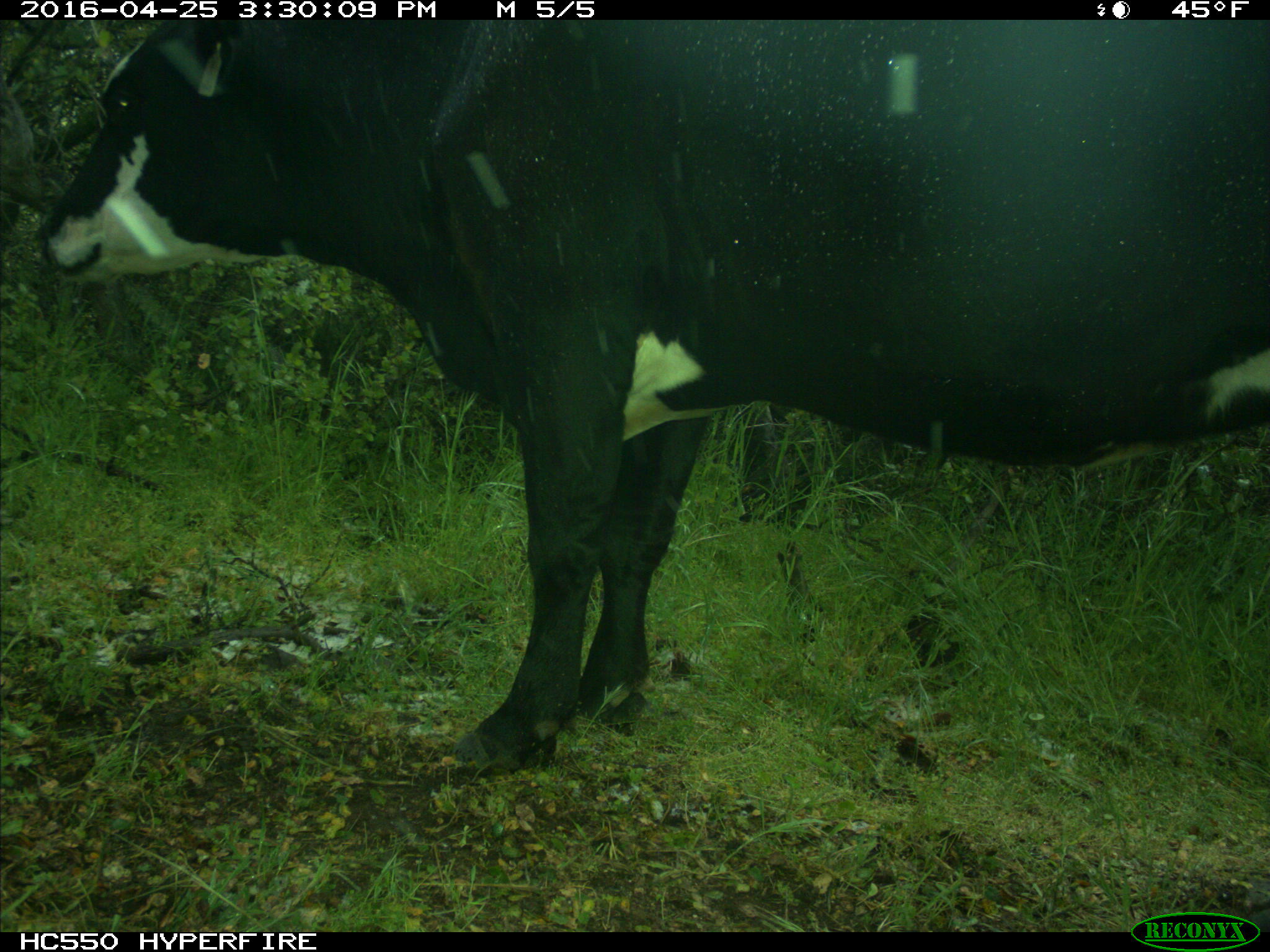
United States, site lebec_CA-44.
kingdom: Animalia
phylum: Chordata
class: Mammalia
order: Artiodactyla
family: Bovidae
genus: Bos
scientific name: Bos taurus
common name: domestic cow